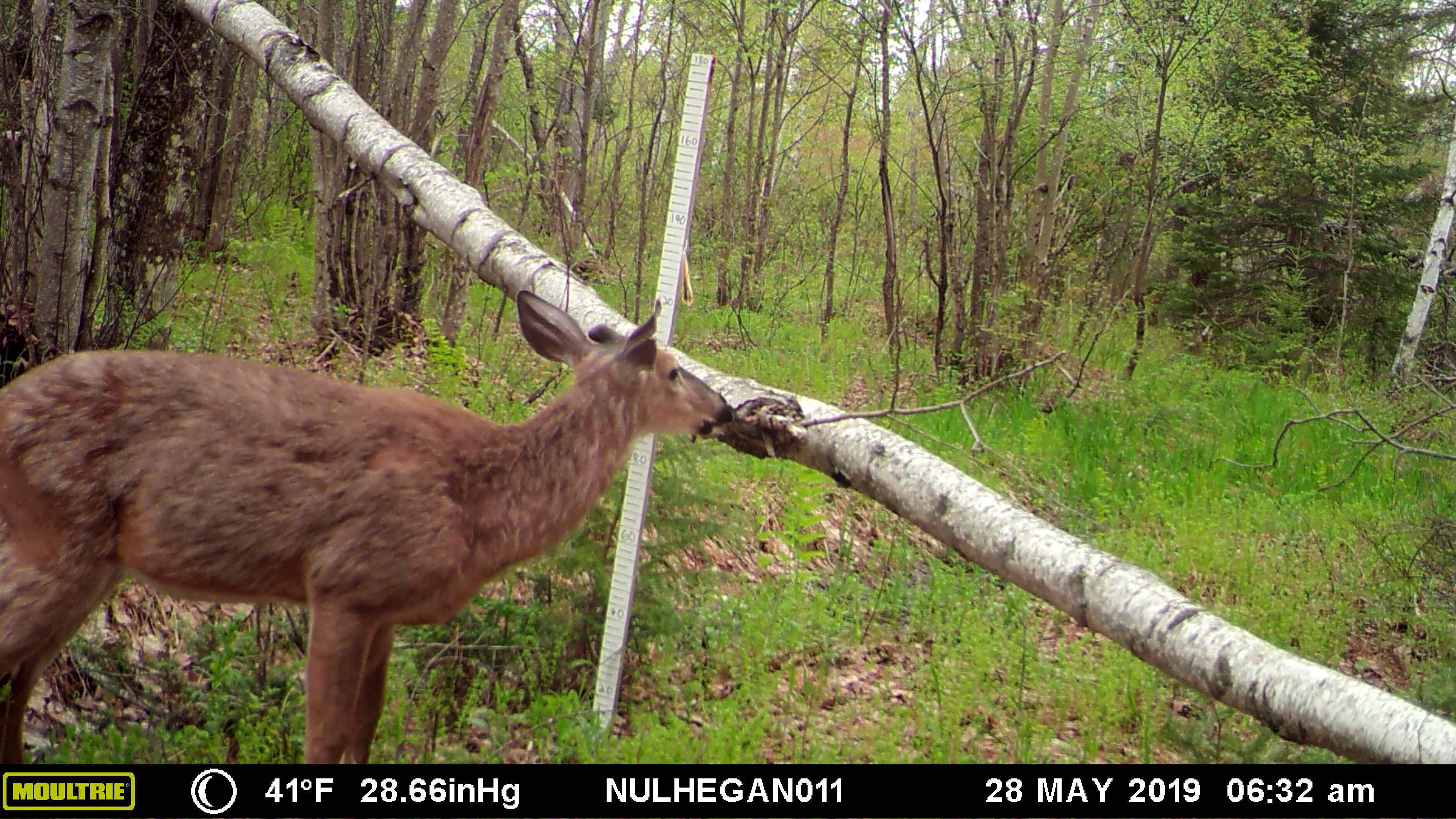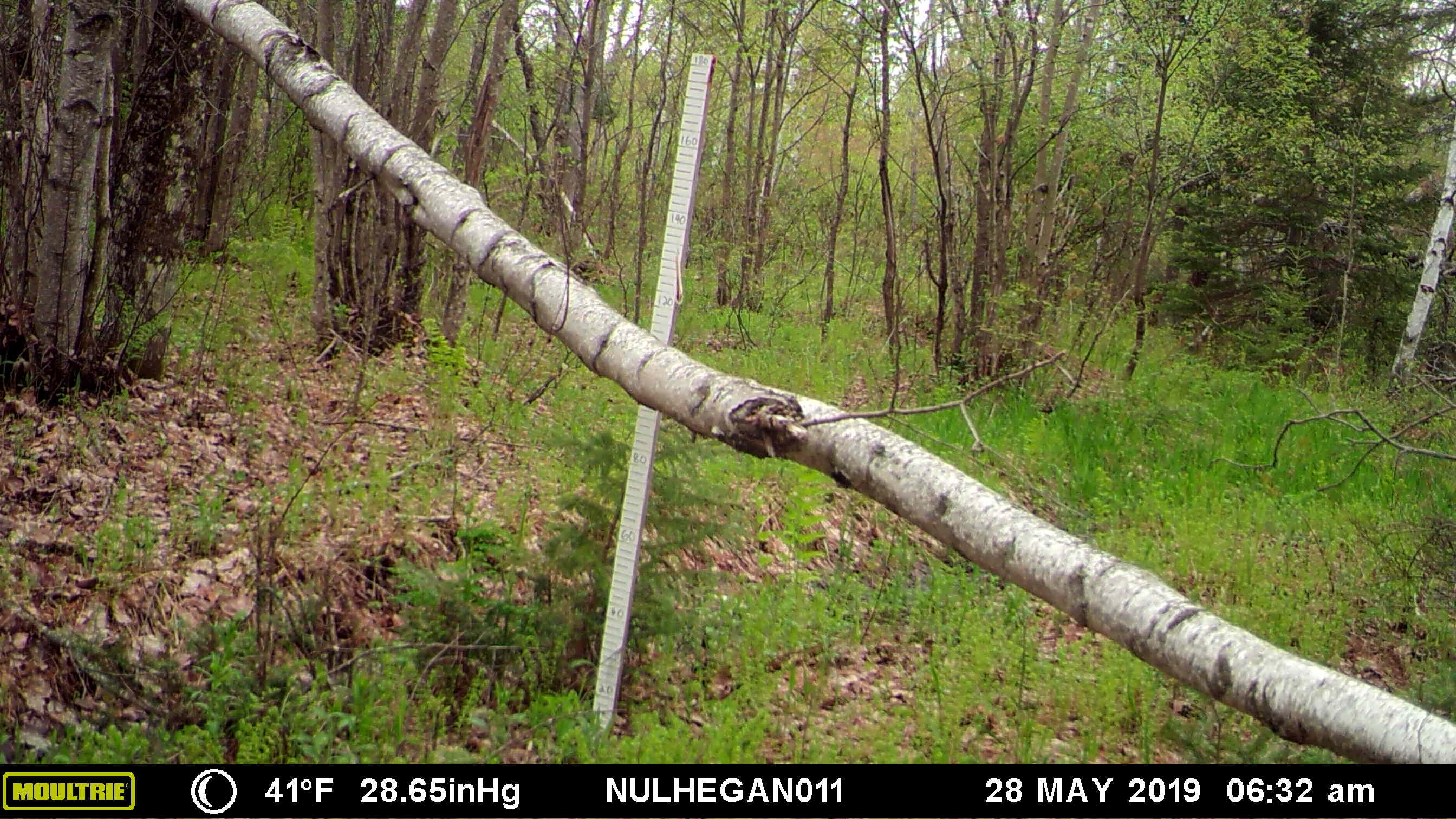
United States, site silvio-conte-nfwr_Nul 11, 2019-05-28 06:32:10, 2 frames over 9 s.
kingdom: Animalia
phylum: Chordata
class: Mammalia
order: Artiodactyla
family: Cervidae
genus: Odocoileus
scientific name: Odocoileus virginianus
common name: white-tailed deer